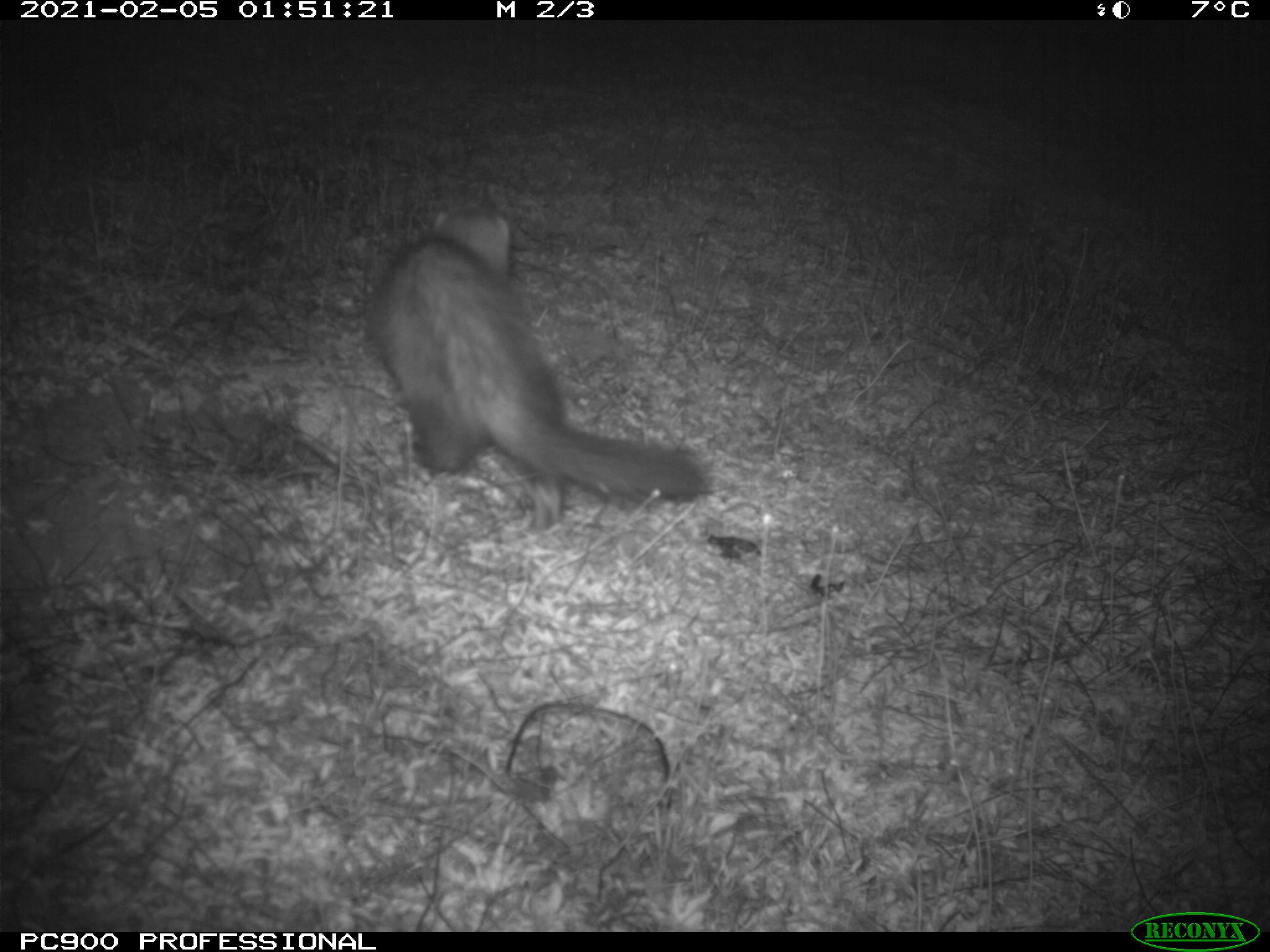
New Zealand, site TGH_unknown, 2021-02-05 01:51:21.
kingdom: Animalia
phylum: Chordata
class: Mammalia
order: Carnivora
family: Mustelidae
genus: Mustela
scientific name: Mustela furo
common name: ferret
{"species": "ferret (Mustela furo)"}